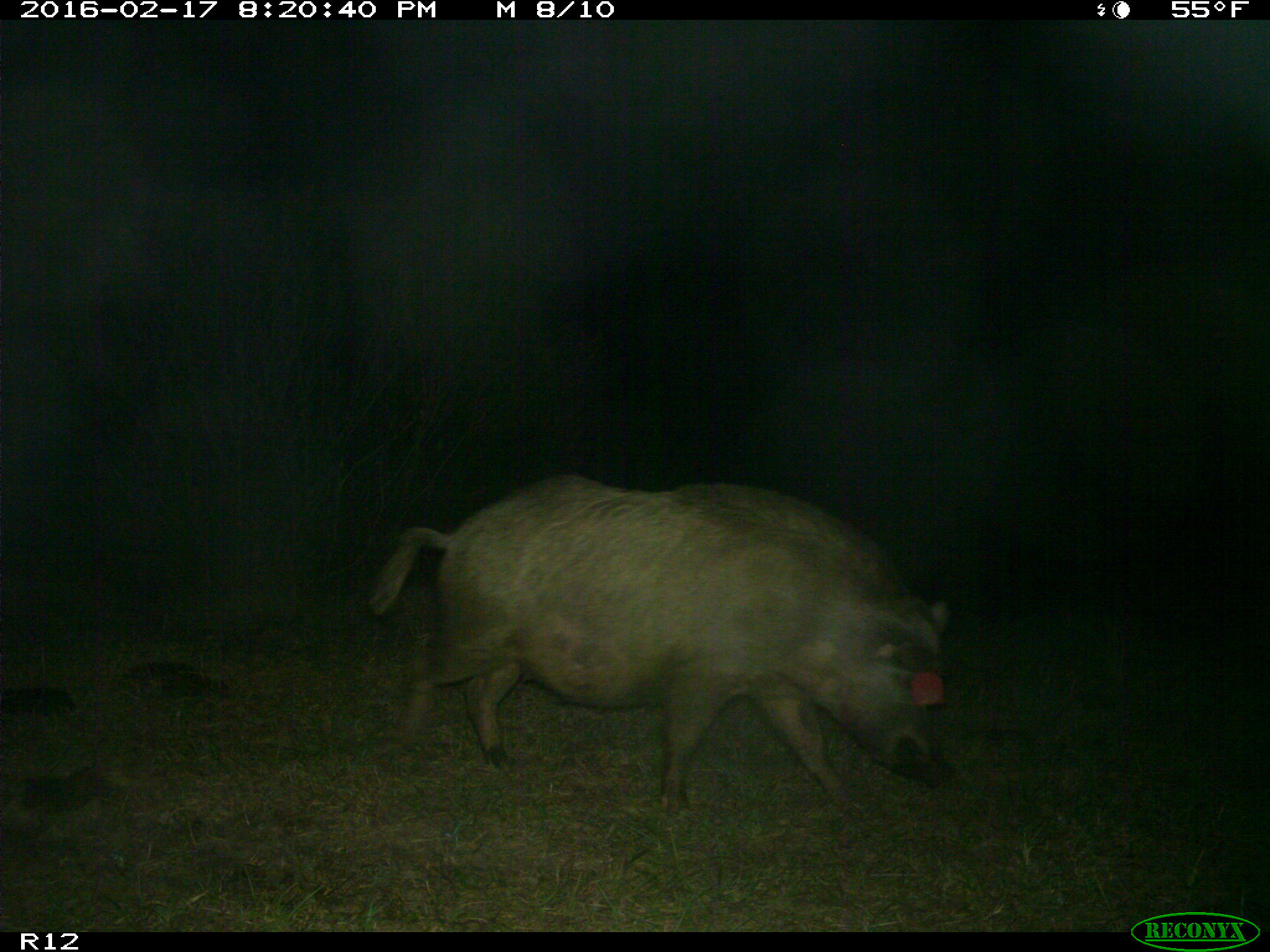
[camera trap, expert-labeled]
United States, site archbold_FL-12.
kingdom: Animalia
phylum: Chordata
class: Mammalia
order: Artiodactyla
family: Suidae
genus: Sus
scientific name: Sus scrofa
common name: wild boar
Sus scrofa (wild boar).